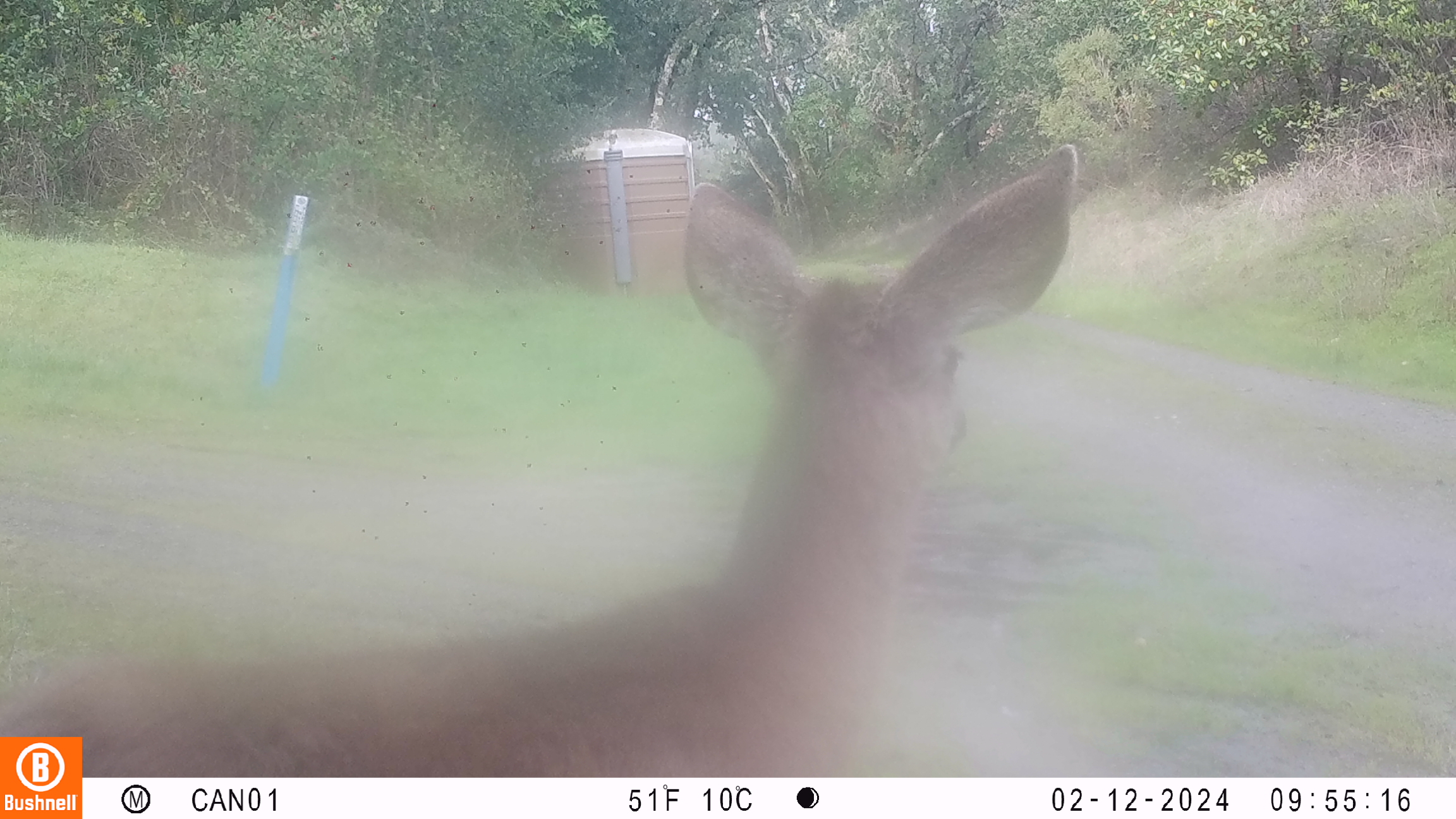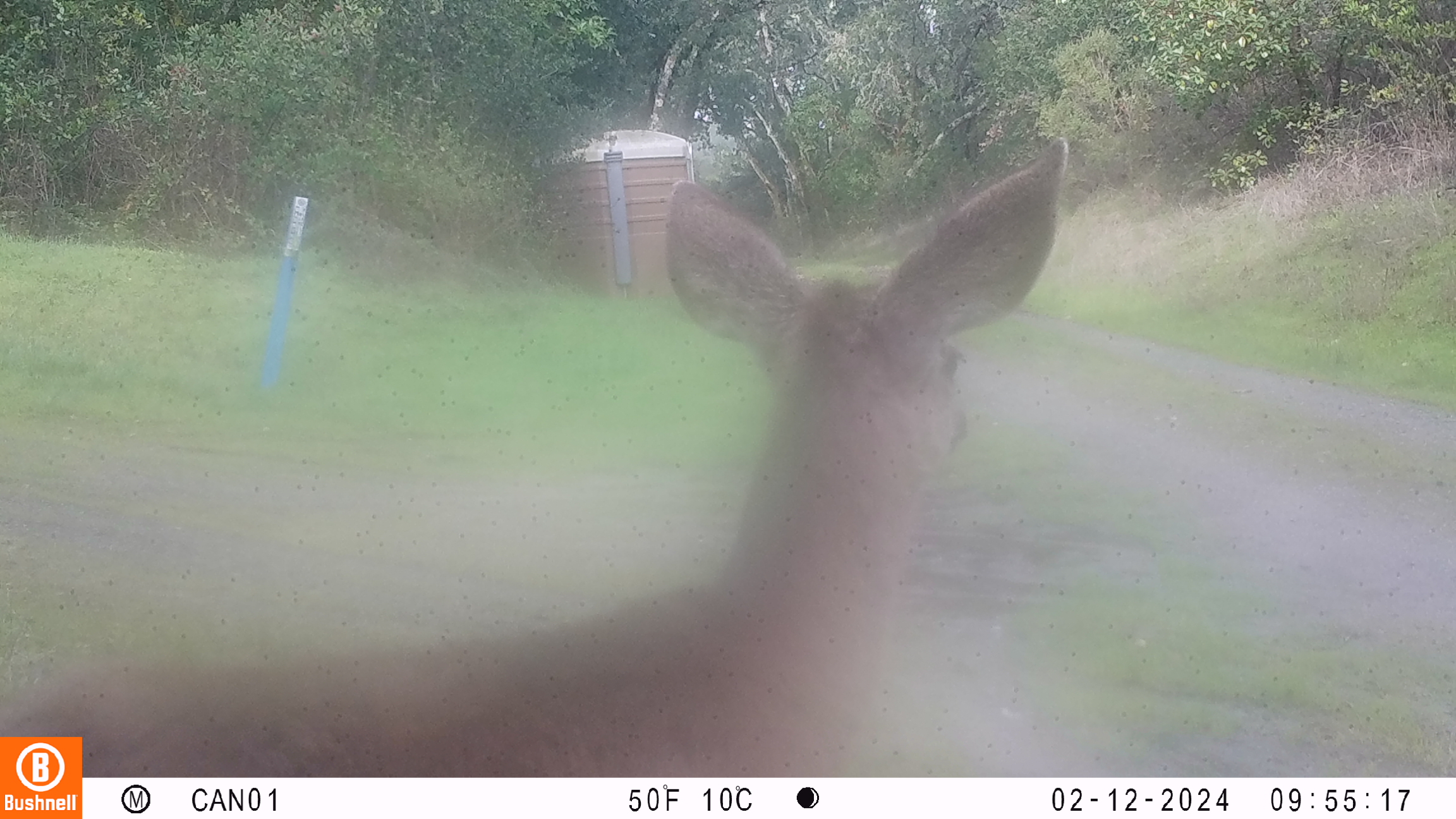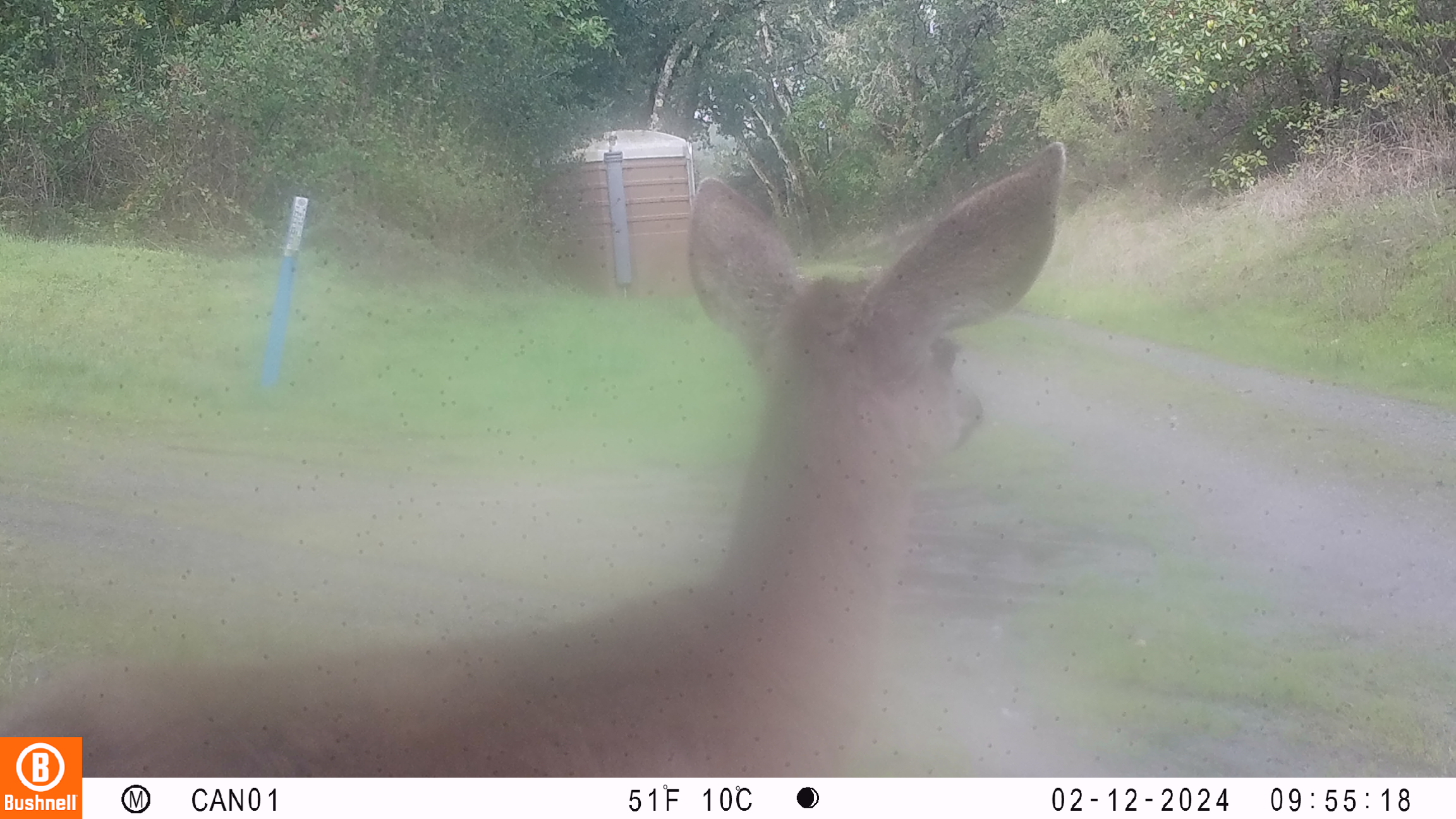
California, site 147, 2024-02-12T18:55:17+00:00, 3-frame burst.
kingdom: Animalia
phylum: Chordata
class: Mammalia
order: Artiodactyla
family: Cervidae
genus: Odocoileus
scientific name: Odocoileus hemionus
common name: mule deer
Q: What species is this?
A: Mule deer (Odocoileus hemionus).